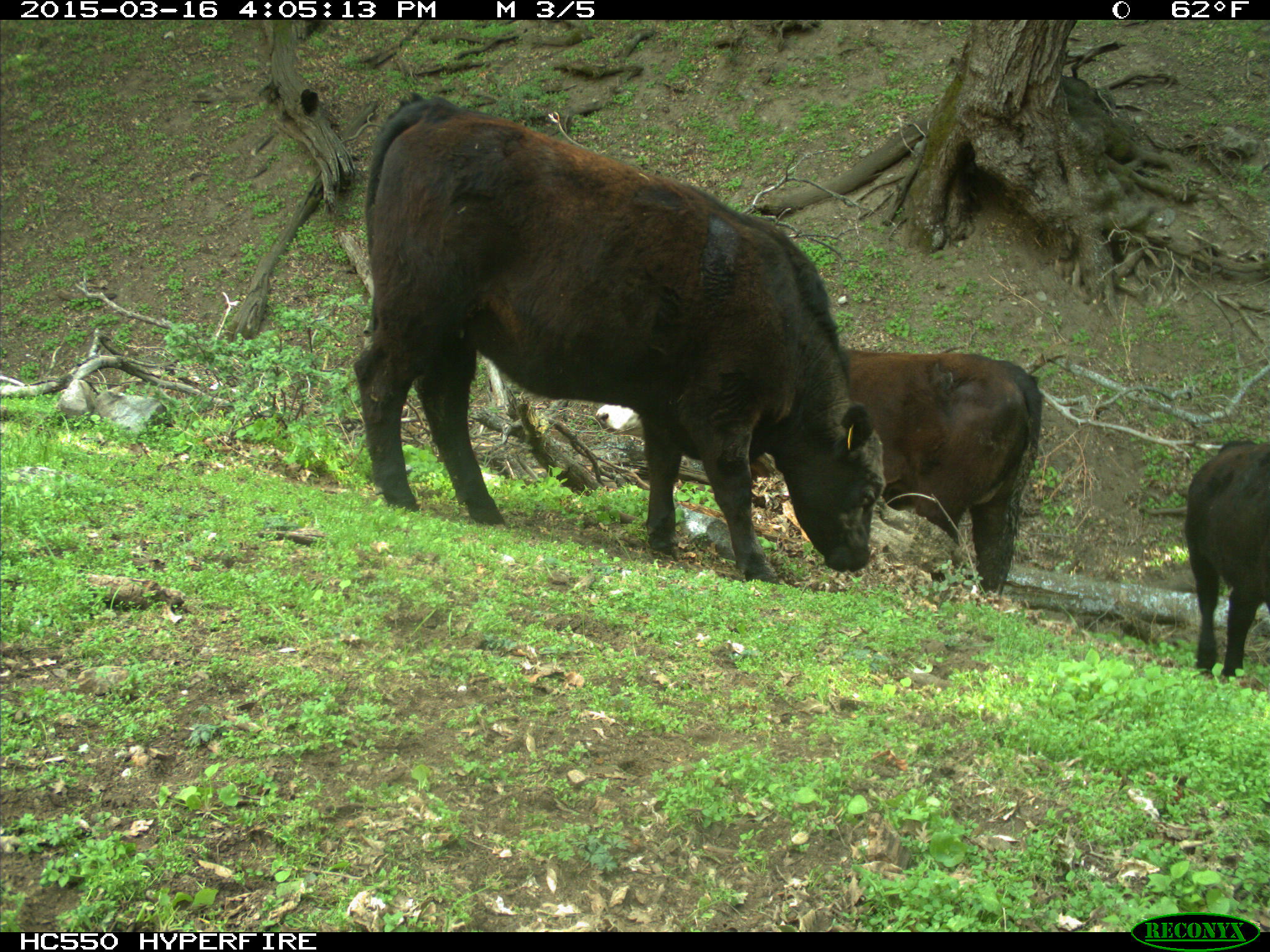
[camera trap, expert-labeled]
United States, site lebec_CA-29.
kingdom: Animalia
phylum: Chordata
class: Mammalia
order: Artiodactyla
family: Bovidae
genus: Bos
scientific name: Bos taurus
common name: domestic cow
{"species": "Bos taurus (domestic cow)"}